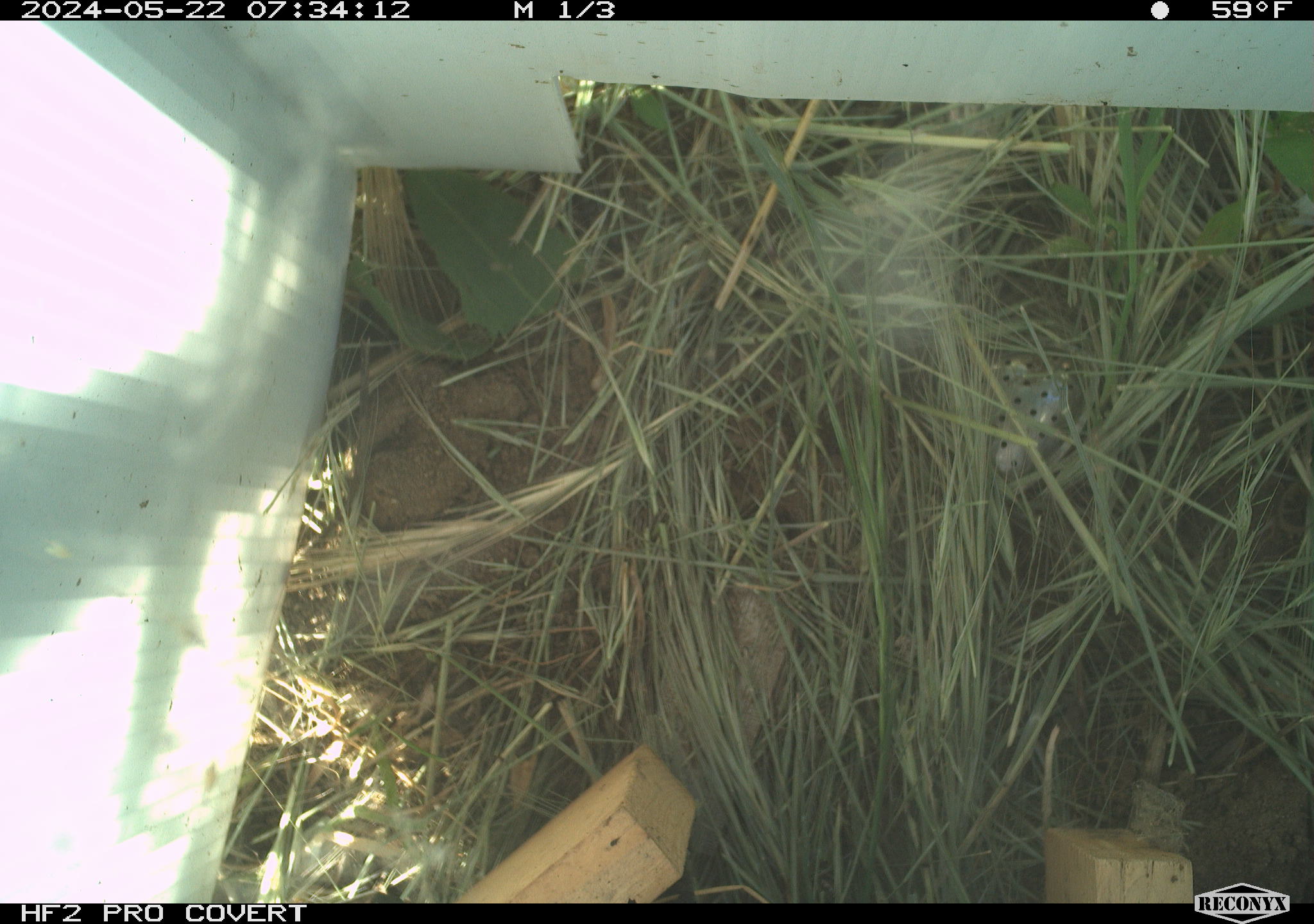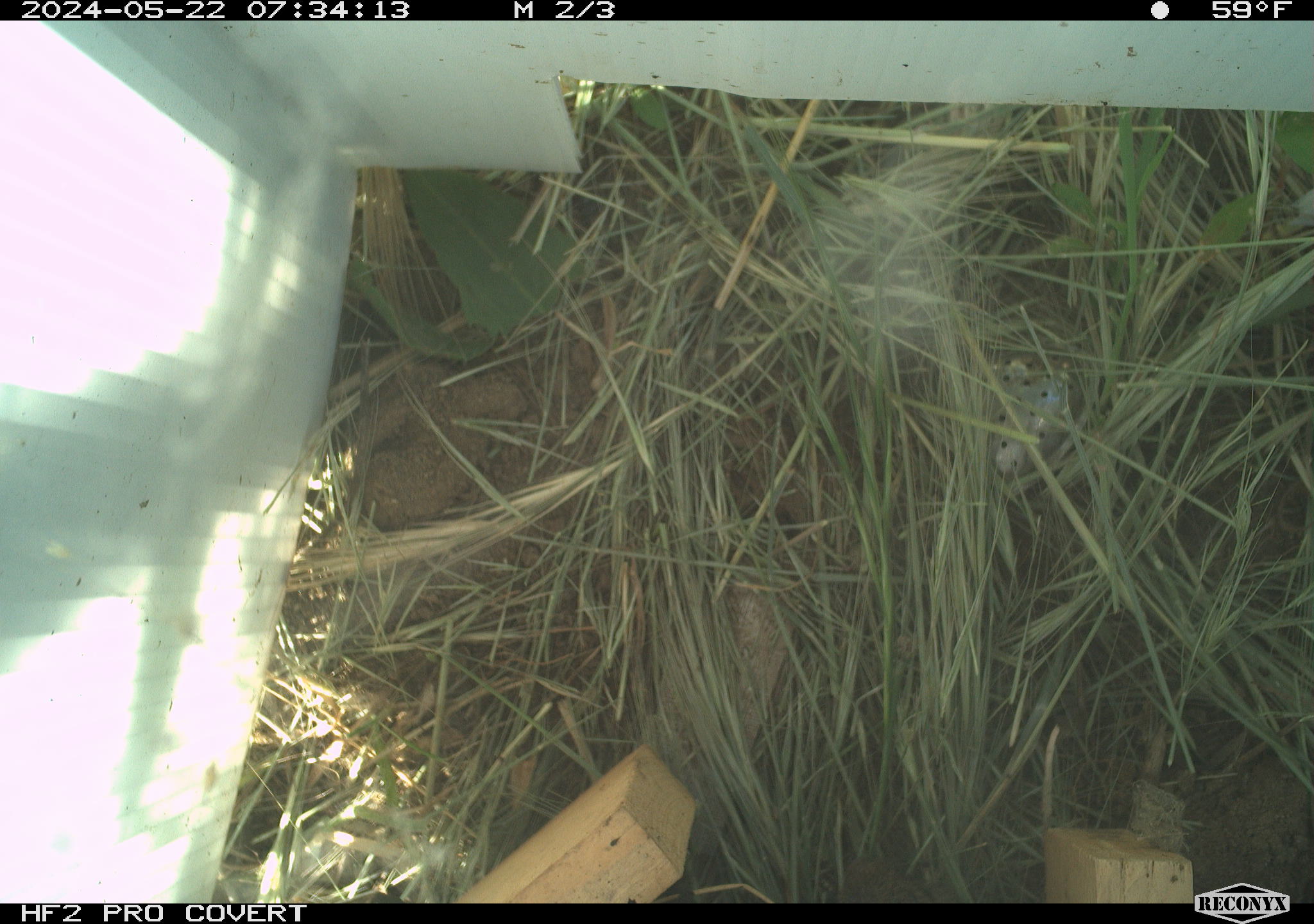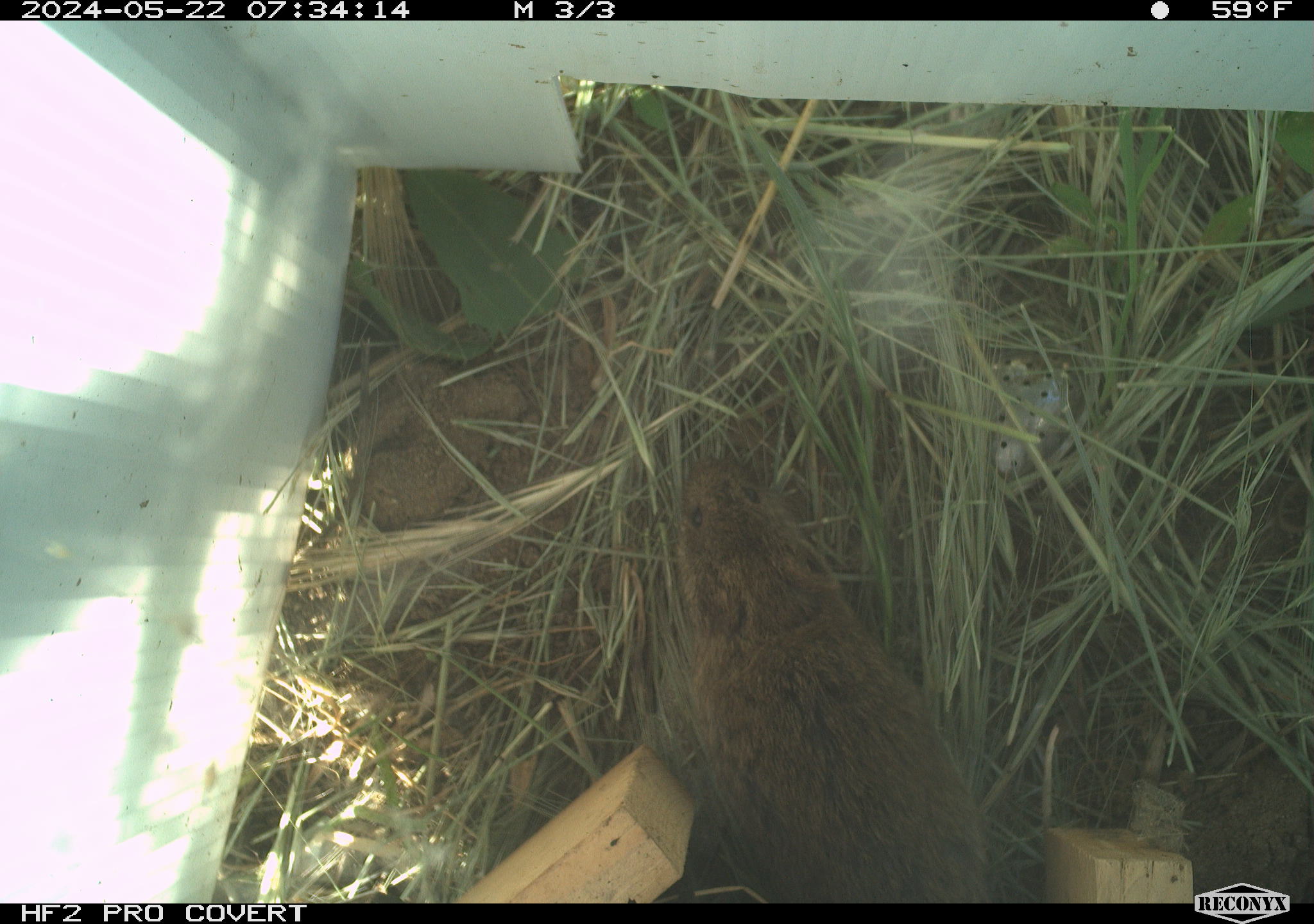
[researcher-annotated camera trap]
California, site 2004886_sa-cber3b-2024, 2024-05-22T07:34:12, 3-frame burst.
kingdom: Animalia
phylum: Chordata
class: Mammalia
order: Rodentia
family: Cricetidae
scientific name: Arvicolinae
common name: voles, lemmings, and muskrats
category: arvicolinae subfamily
Arvicolinae subfamily (voles, lemmings, and muskrats) (Arvicolinae).